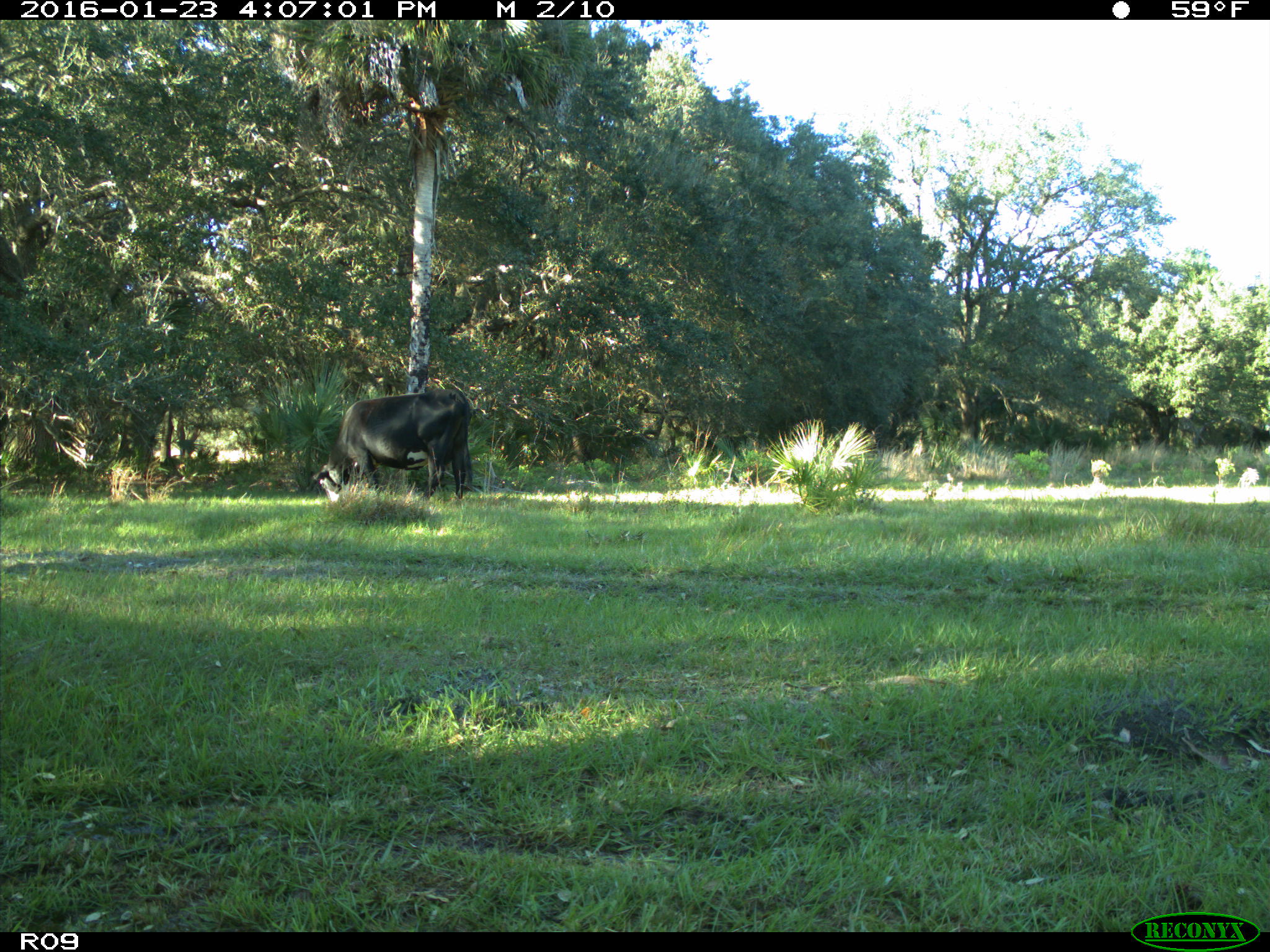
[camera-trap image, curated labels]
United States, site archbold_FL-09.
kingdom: Animalia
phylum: Chordata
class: Mammalia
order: Artiodactyla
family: Bovidae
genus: Bos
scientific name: Bos taurus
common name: domestic cow